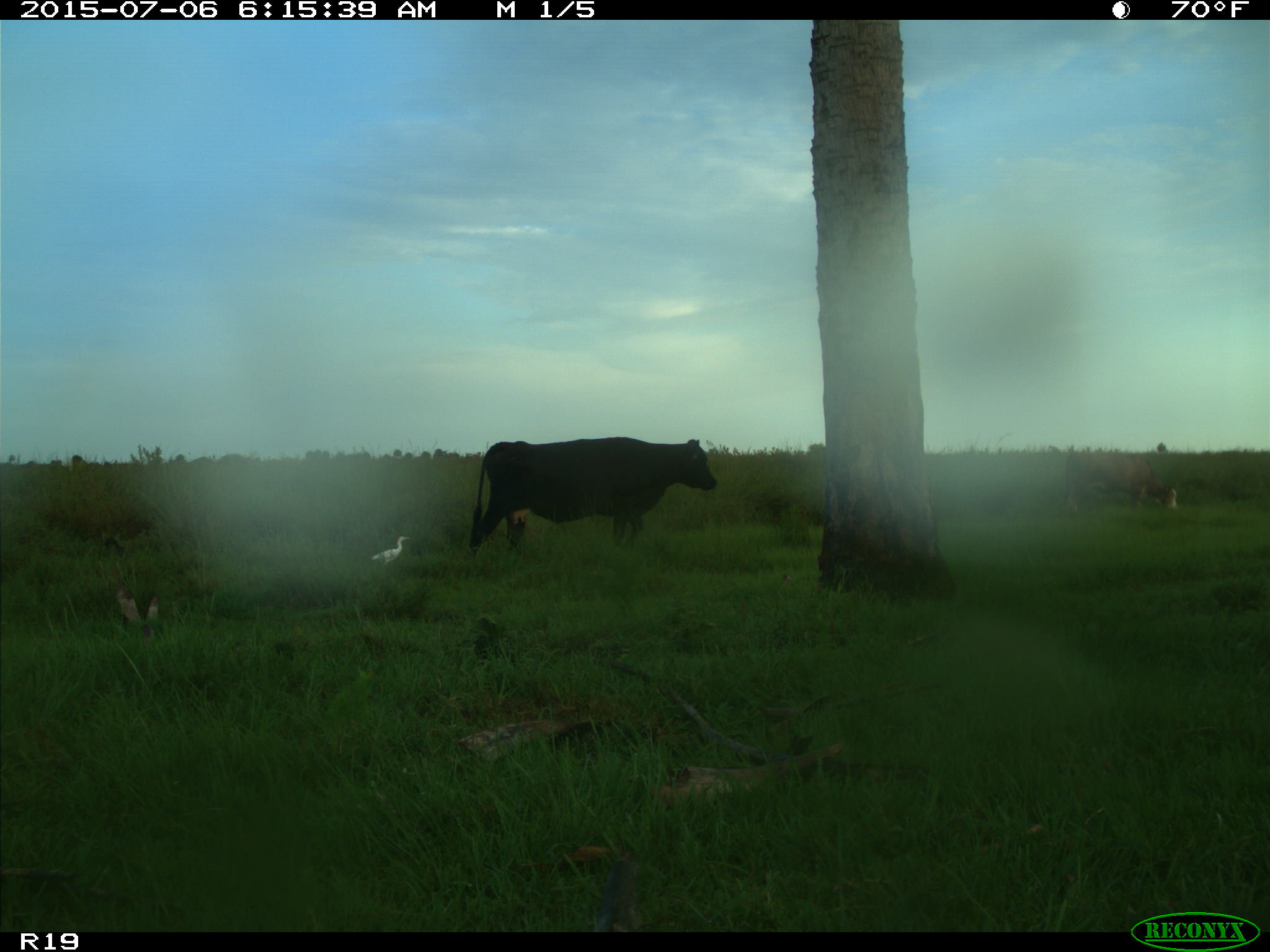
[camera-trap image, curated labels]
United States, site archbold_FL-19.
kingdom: Animalia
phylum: Chordata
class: Mammalia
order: Artiodactyla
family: Bovidae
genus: Bos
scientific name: Bos taurus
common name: domestic cow